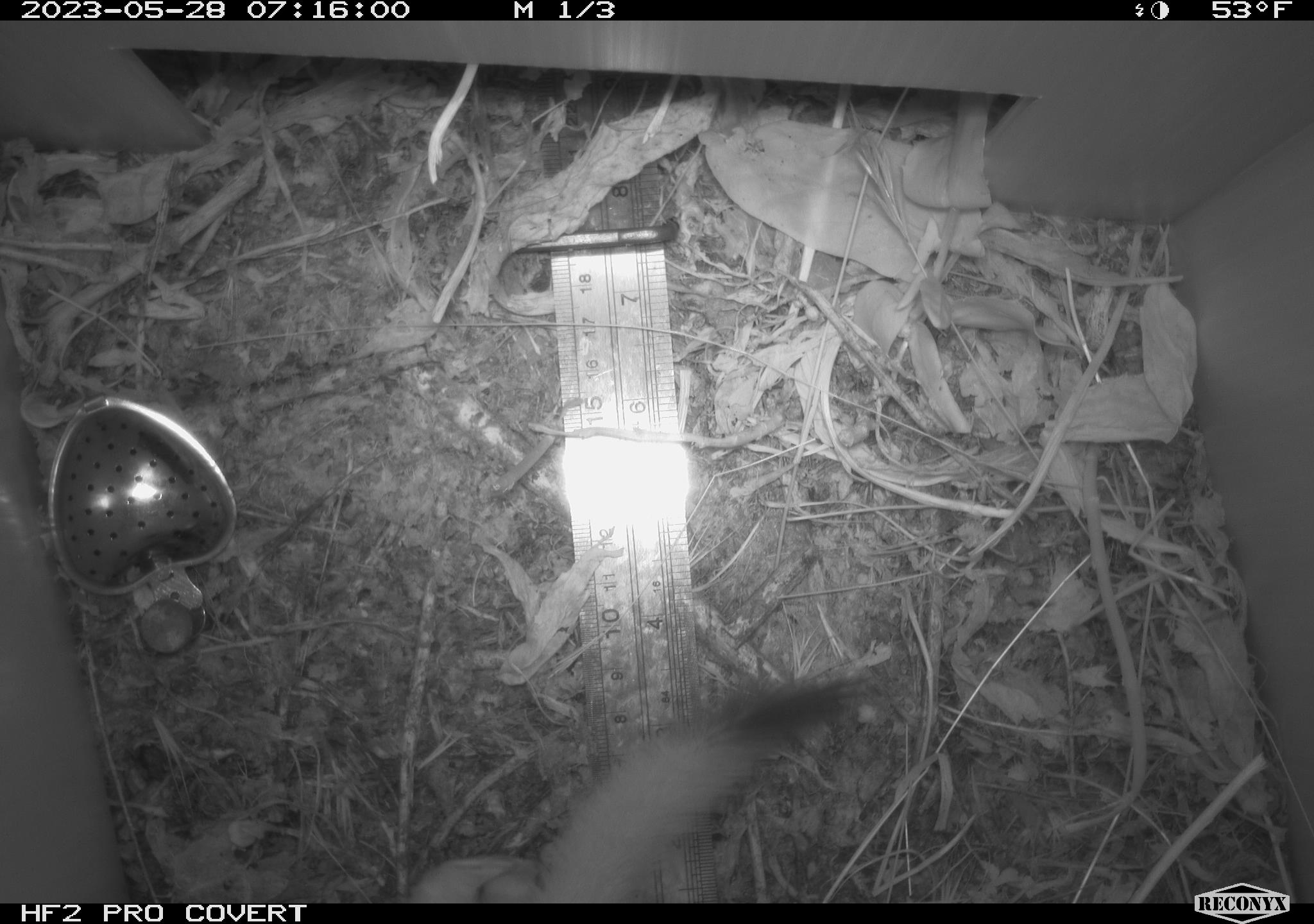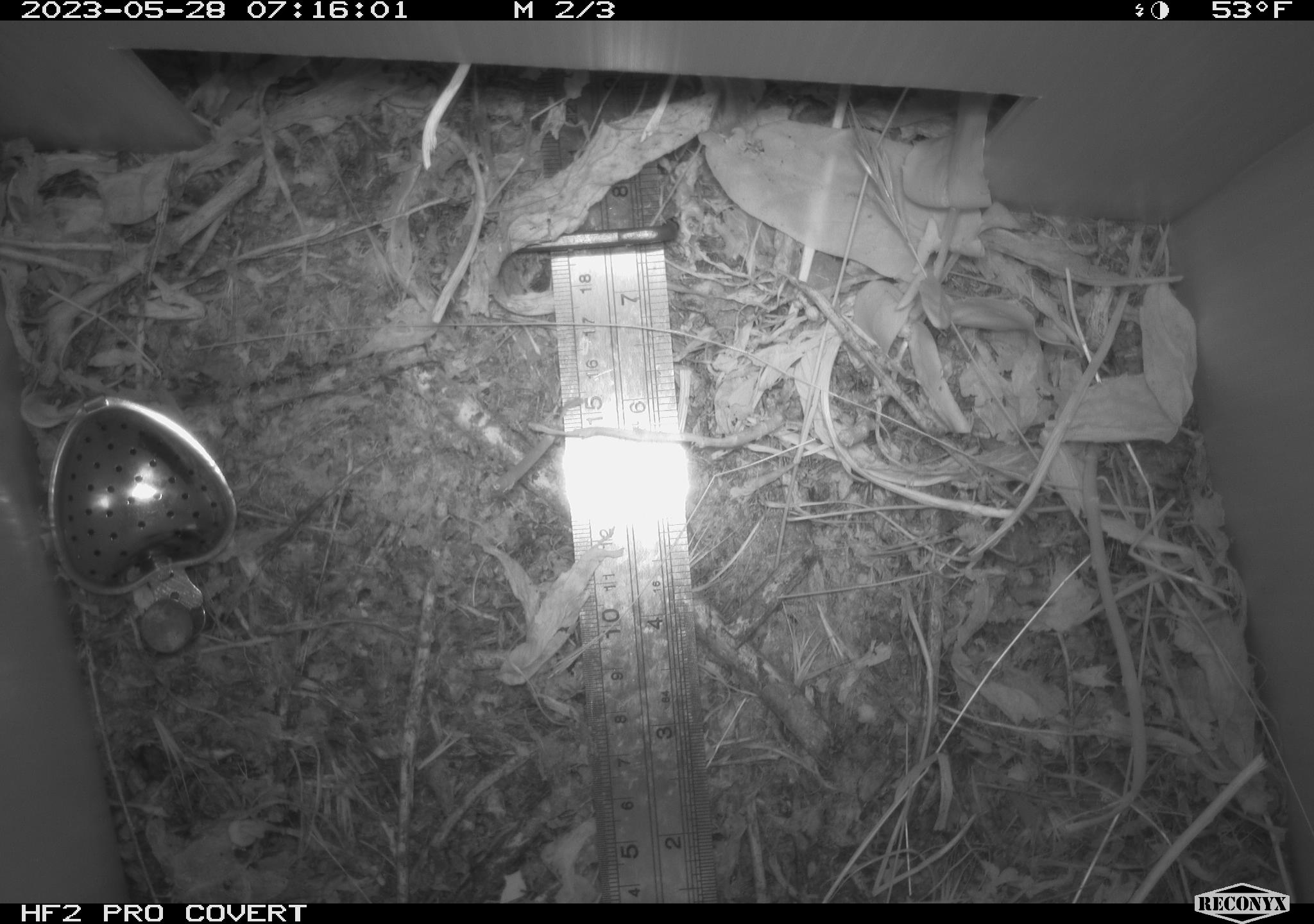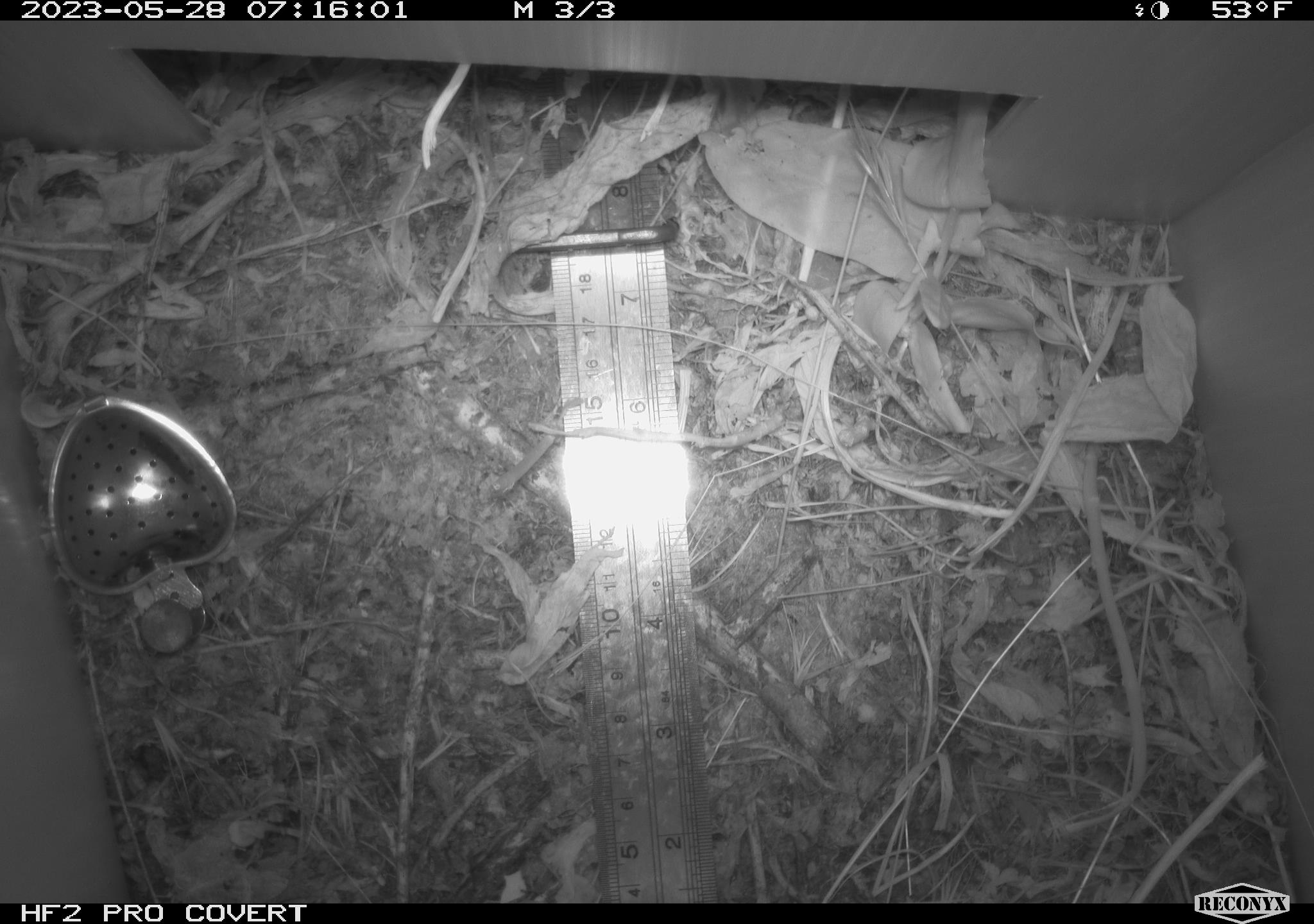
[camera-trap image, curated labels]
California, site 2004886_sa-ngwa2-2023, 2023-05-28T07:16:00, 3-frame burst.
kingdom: Animalia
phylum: Chordata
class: Mammalia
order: Carnivora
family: Mustelidae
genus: Neogale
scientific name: Neogale frenata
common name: long-tailed weasel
Long-tailed weasel (Neogale frenata).